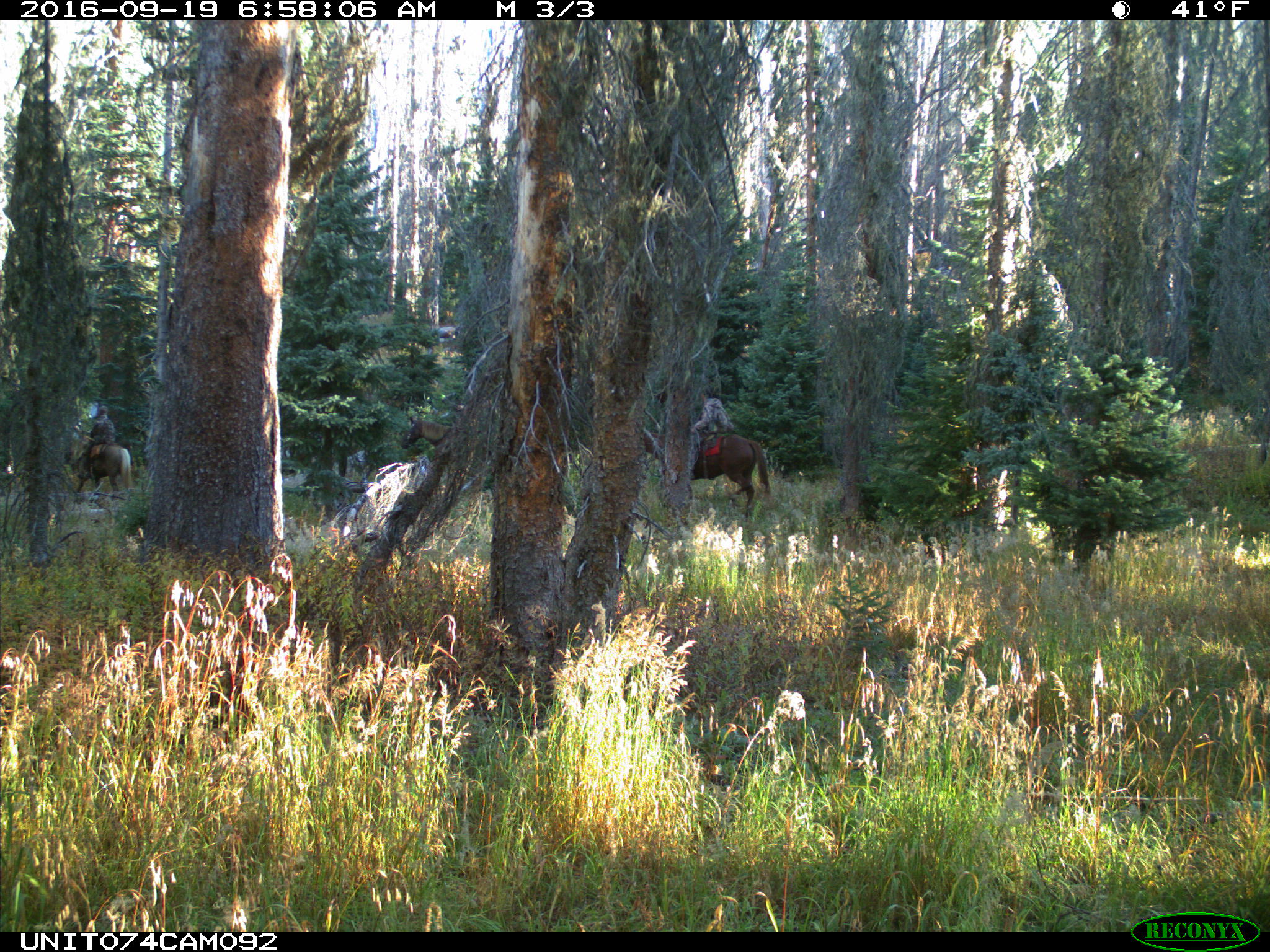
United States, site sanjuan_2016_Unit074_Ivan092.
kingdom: Animalia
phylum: Chordata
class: Mammalia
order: Perissodactyla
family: Equidae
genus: Equus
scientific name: Equus ferus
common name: wild horse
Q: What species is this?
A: Equus ferus (wild horse).